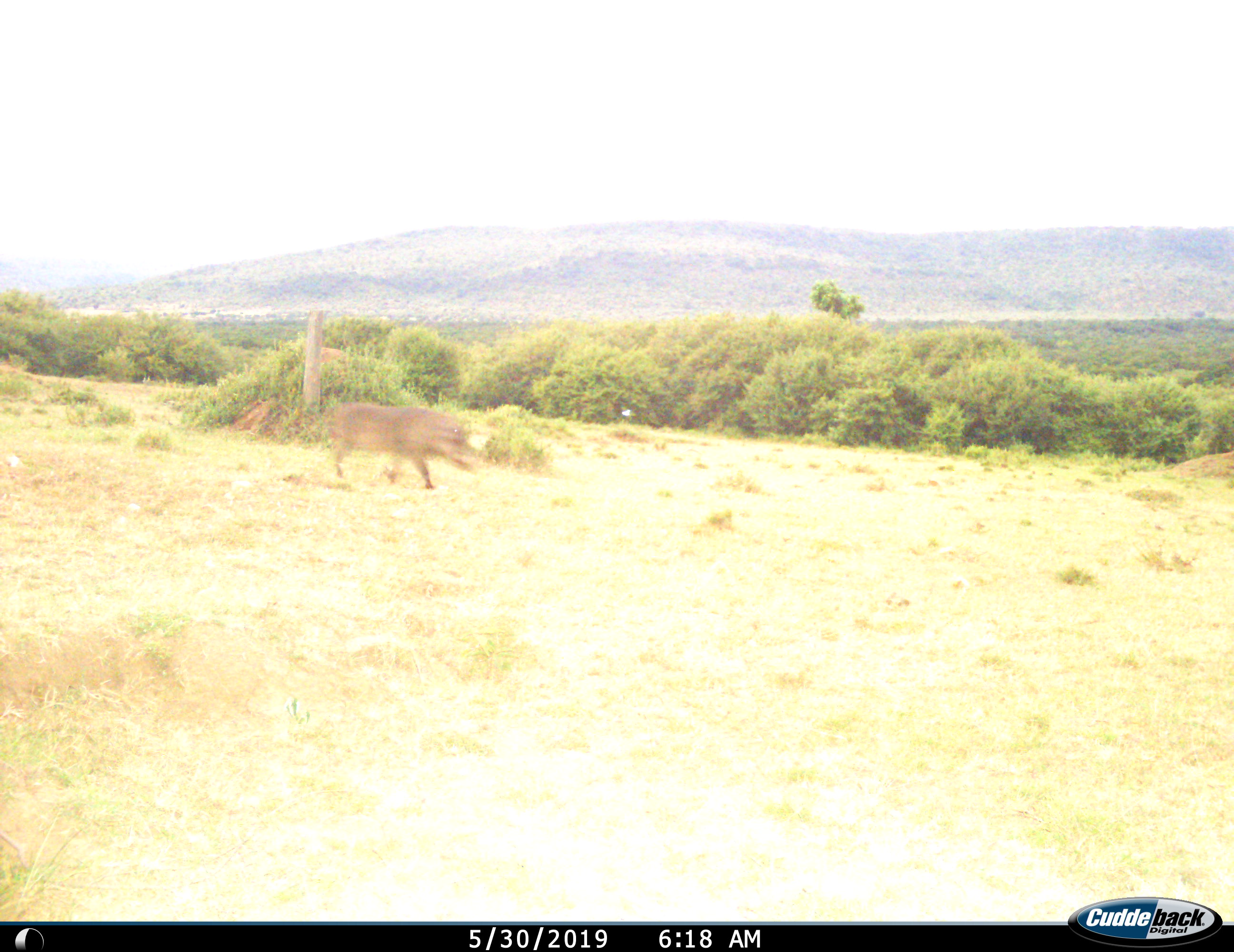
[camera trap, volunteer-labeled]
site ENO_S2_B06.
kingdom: Animalia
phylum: Chordata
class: Mammalia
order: Artiodactyla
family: Suidae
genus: Phacochoerus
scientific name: Phacochoerus africanus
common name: warthog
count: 1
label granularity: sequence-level